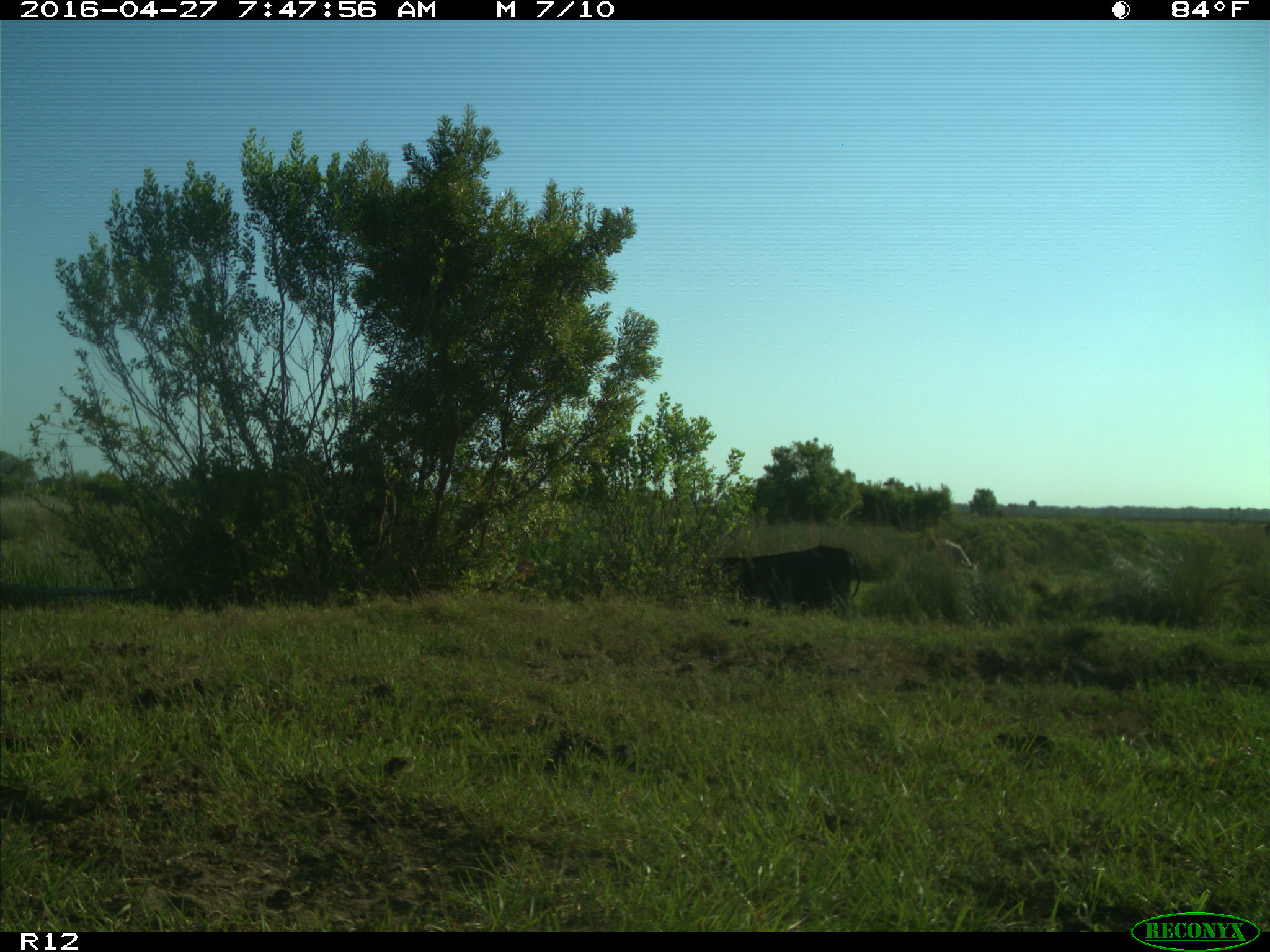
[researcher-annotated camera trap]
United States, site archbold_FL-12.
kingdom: Animalia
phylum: Chordata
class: Mammalia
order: Artiodactyla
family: Bovidae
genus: Bos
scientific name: Bos taurus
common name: domestic cow